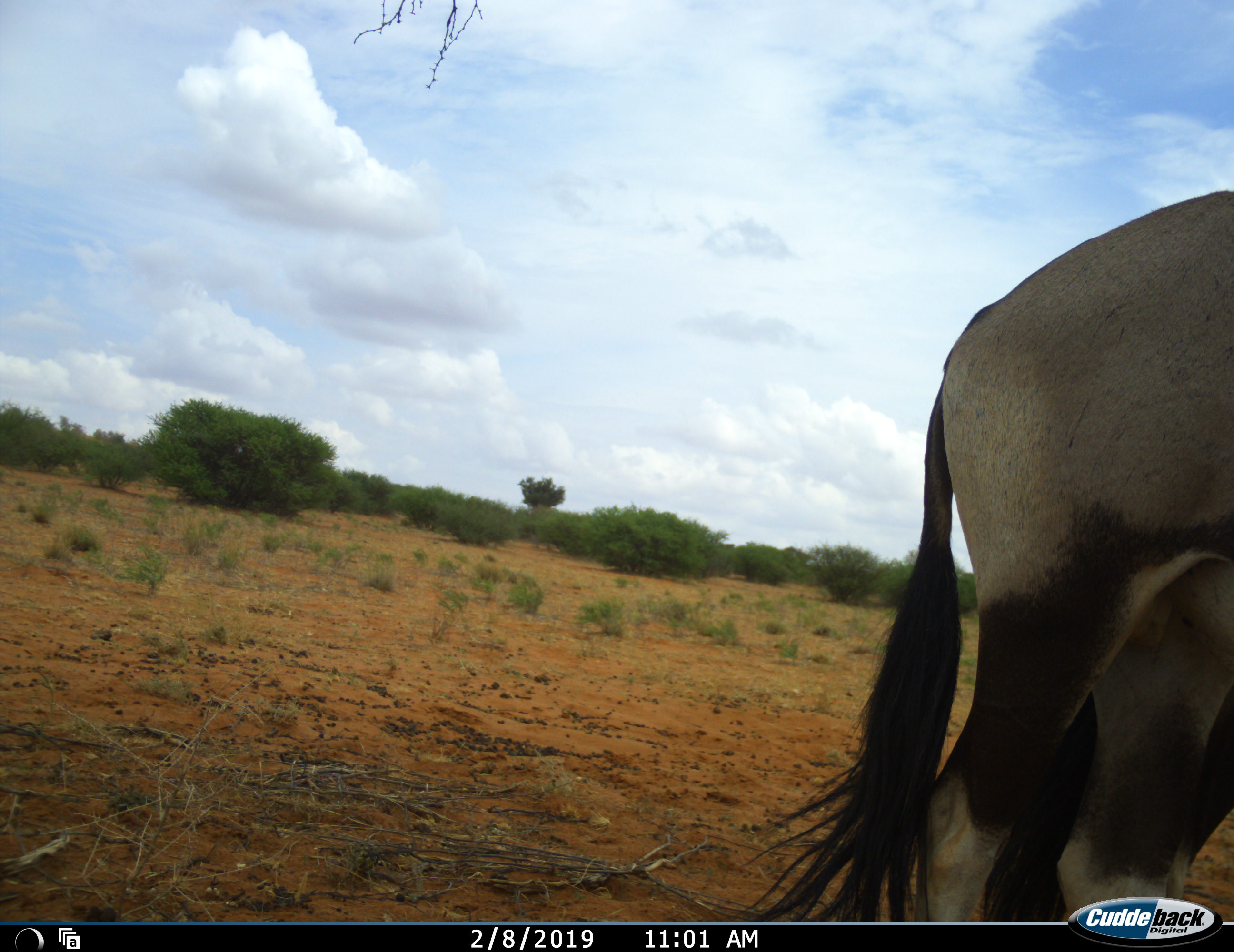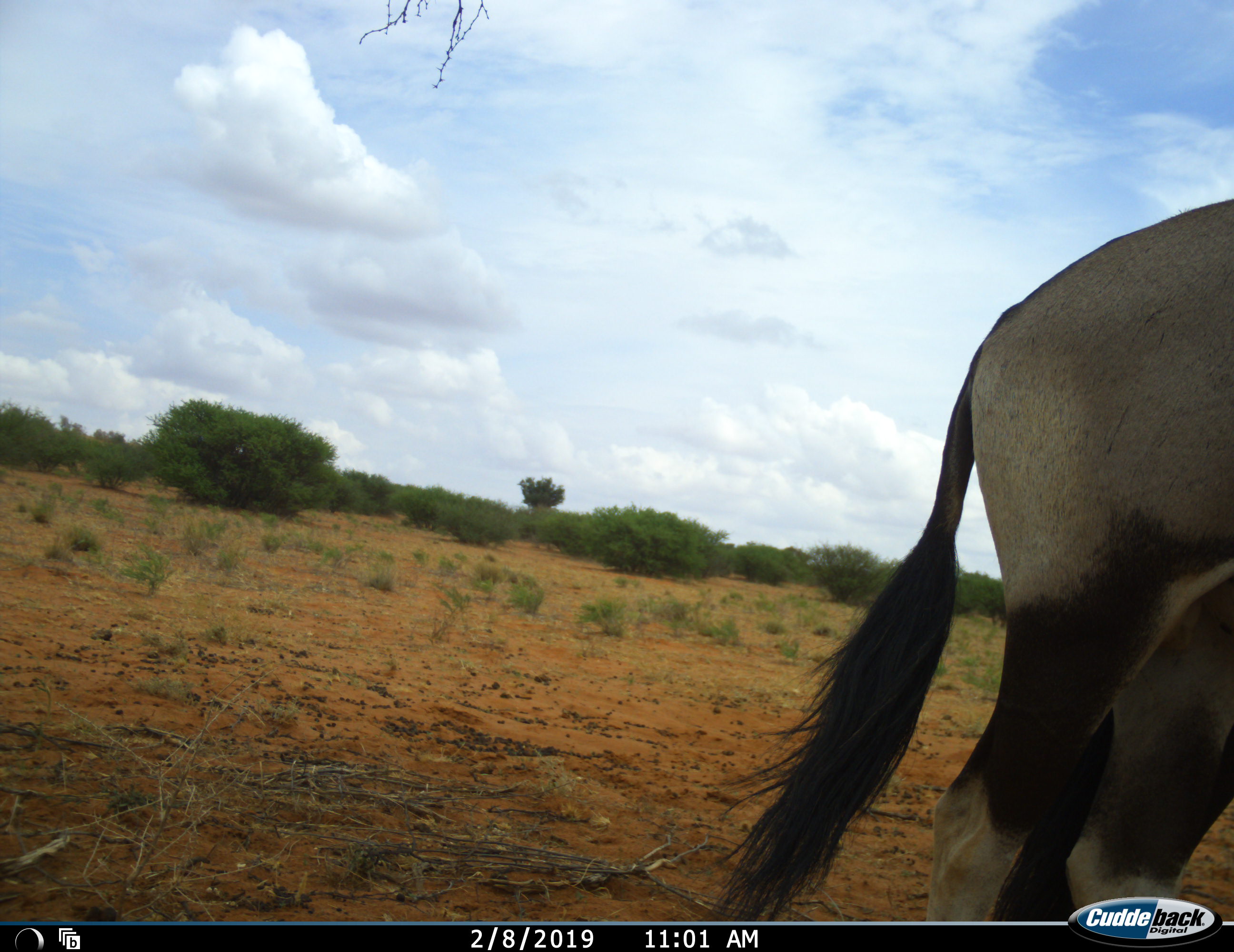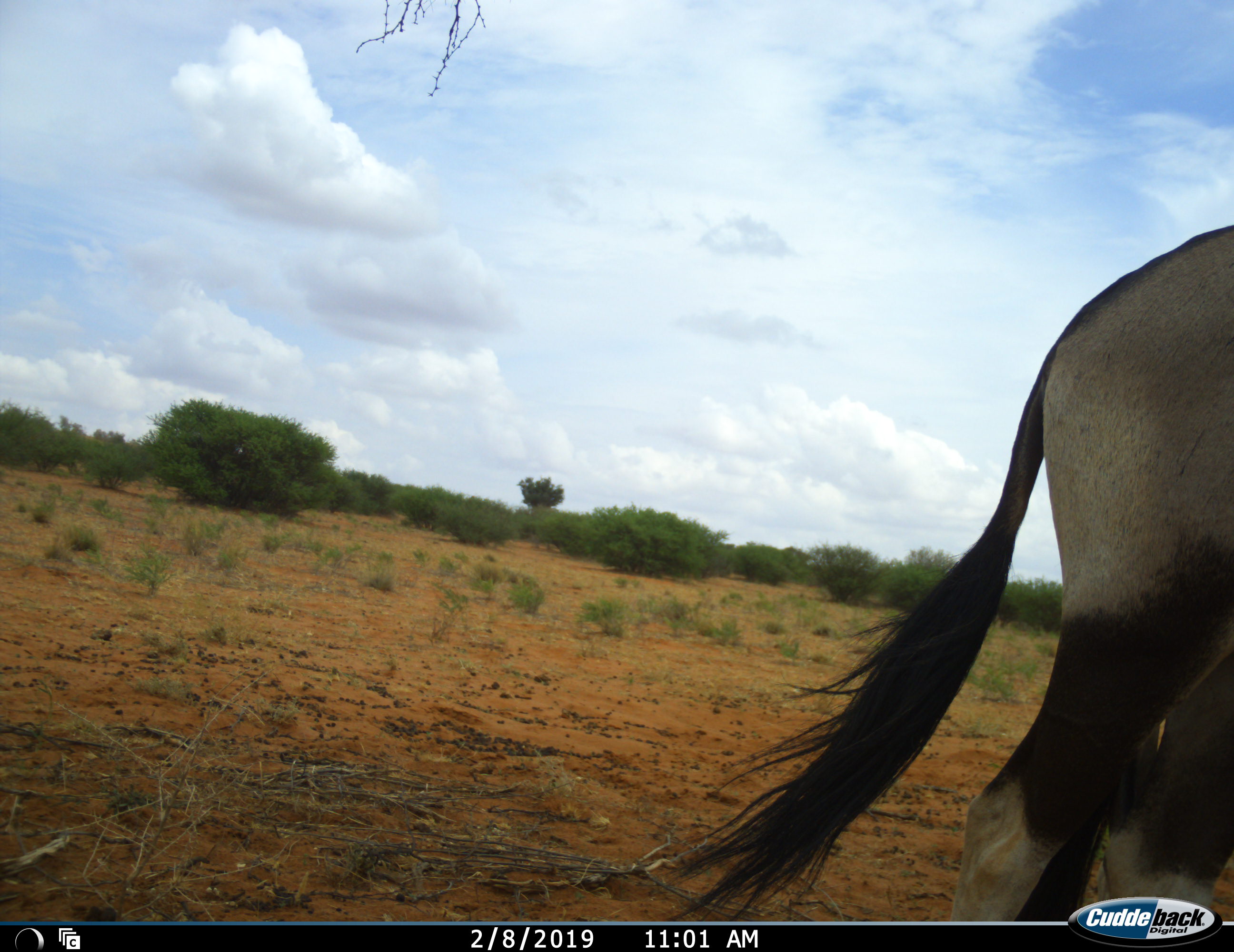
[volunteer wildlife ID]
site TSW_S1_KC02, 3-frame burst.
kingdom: Animalia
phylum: Chordata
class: Mammalia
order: Artiodactyla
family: Bovidae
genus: Oryx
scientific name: Oryx gazella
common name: gemsbok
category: oryx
Oryx (gemsbok) (Oryx gazella), count 1. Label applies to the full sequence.